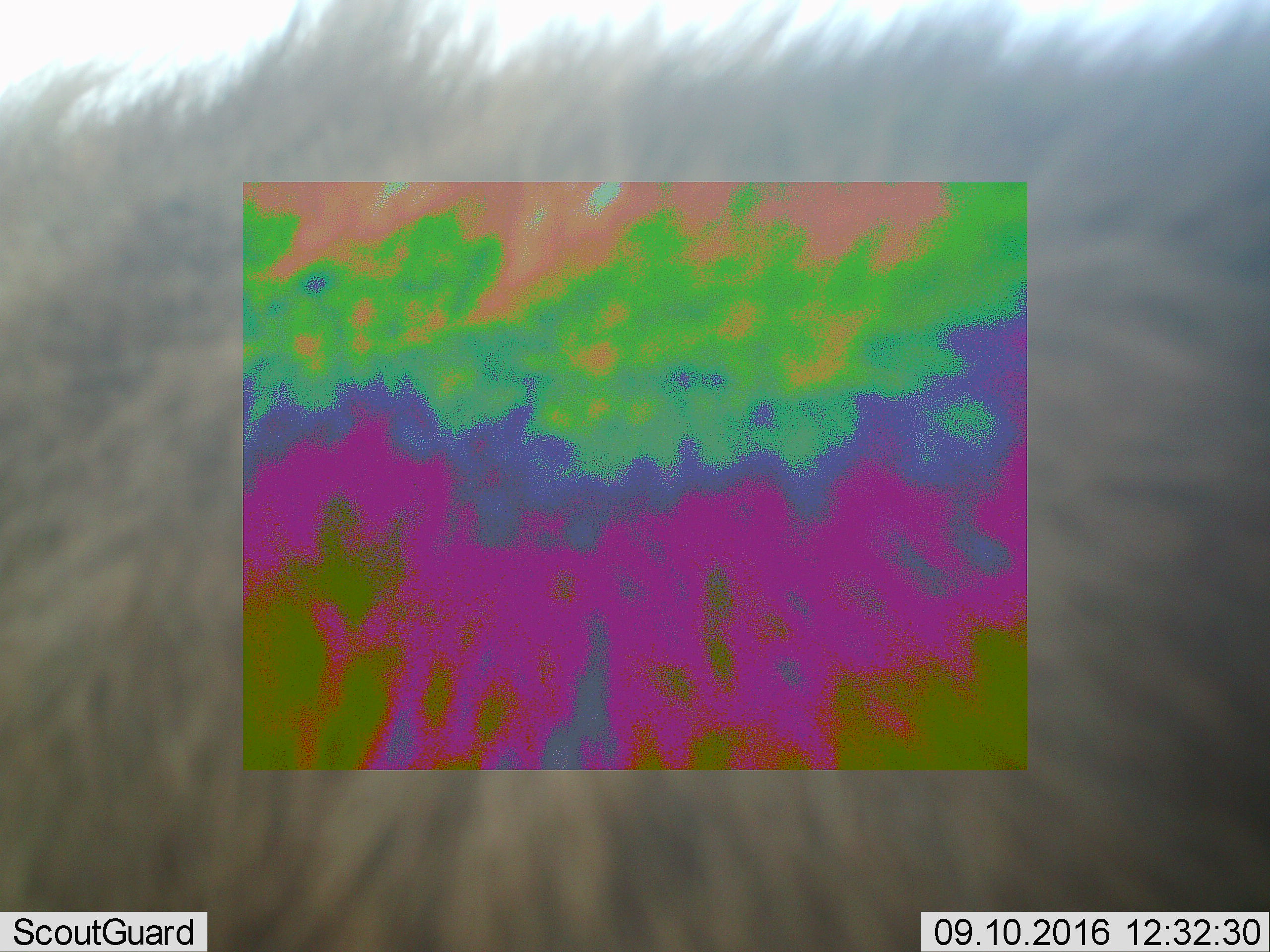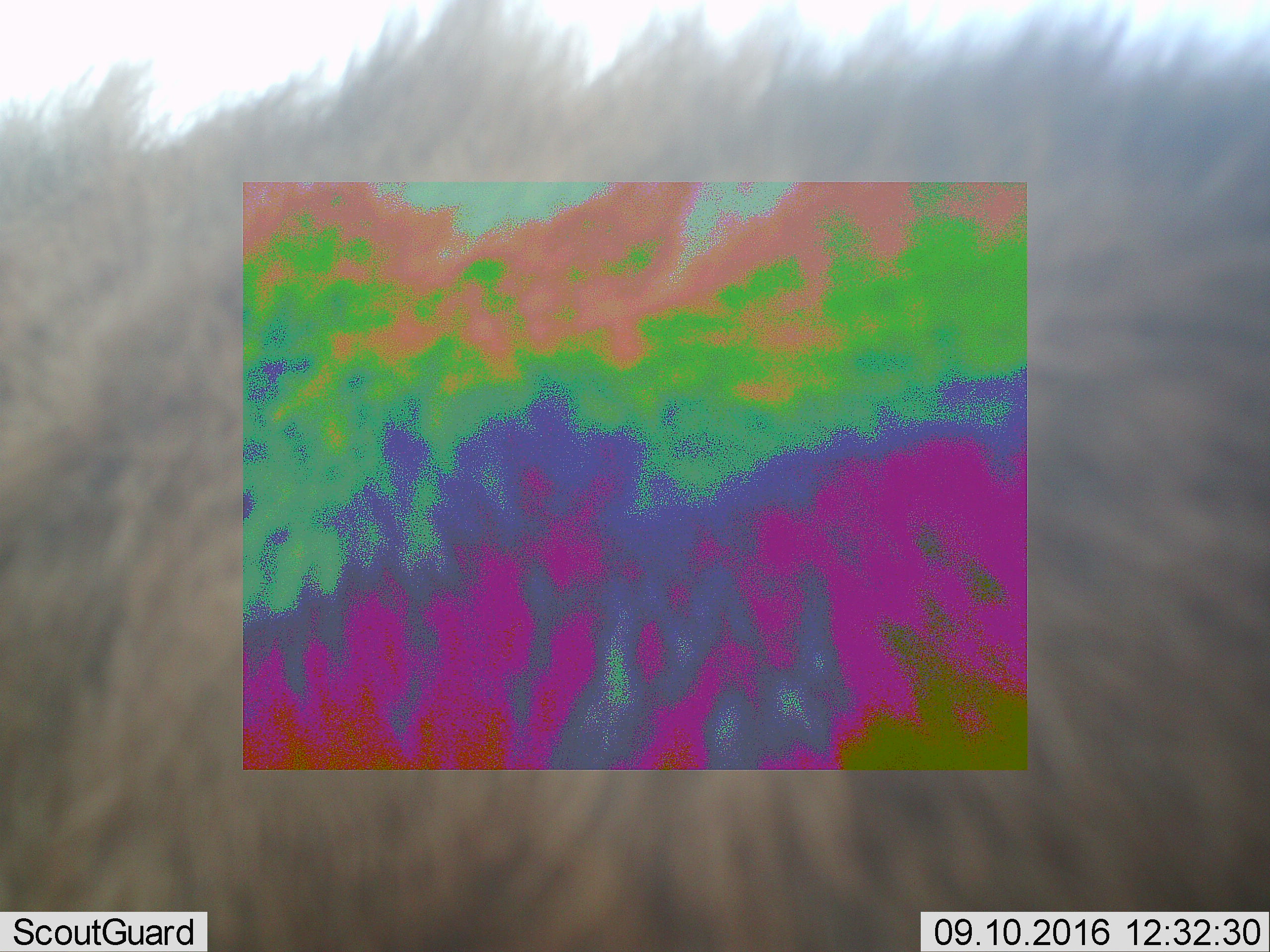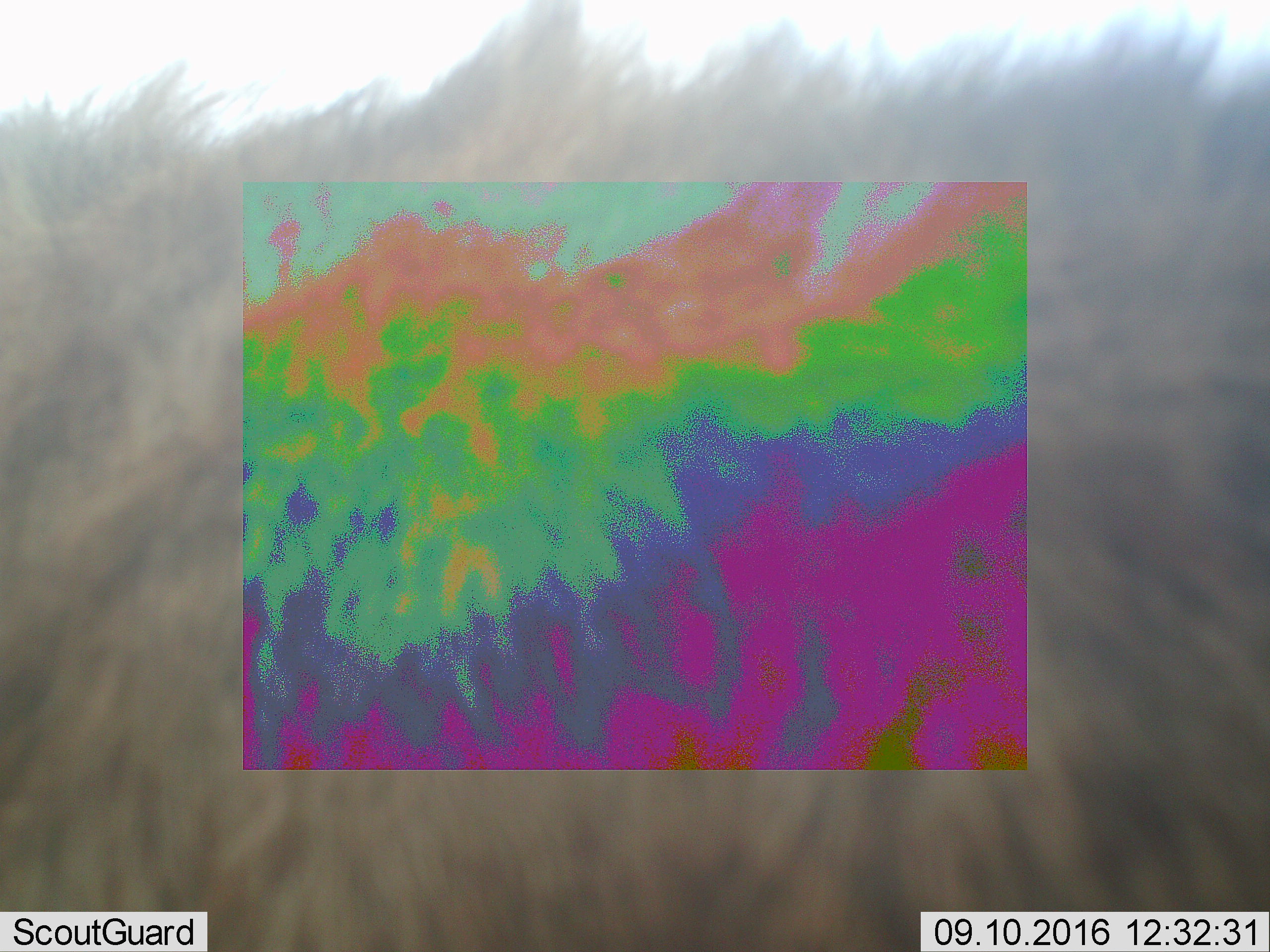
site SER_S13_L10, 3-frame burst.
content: unidentified animal